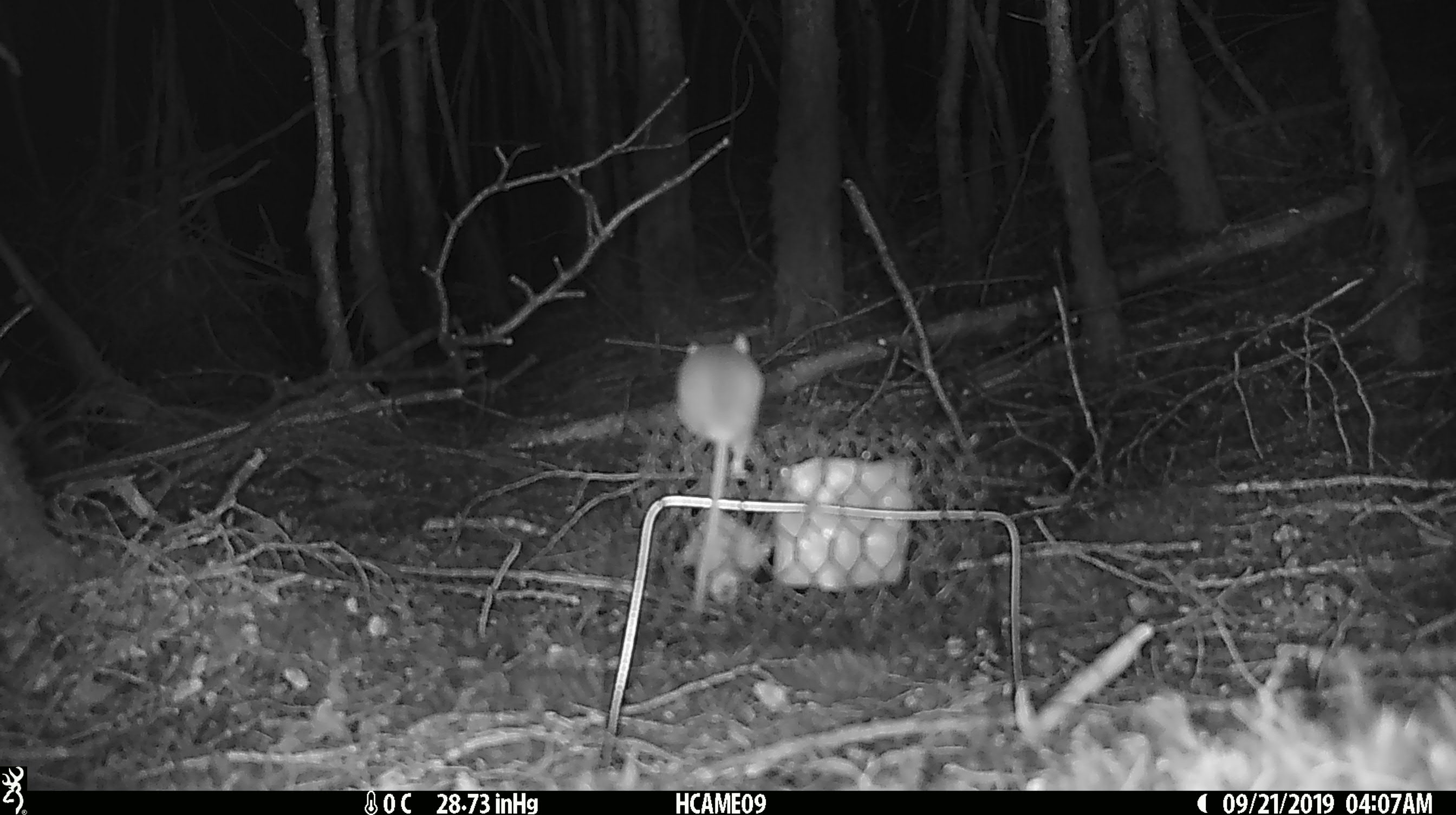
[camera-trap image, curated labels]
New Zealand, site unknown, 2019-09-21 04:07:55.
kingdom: Animalia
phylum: Chordata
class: Mammalia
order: Rodentia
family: Muridae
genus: Mus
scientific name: Mus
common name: mouse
Mouse (Mus).